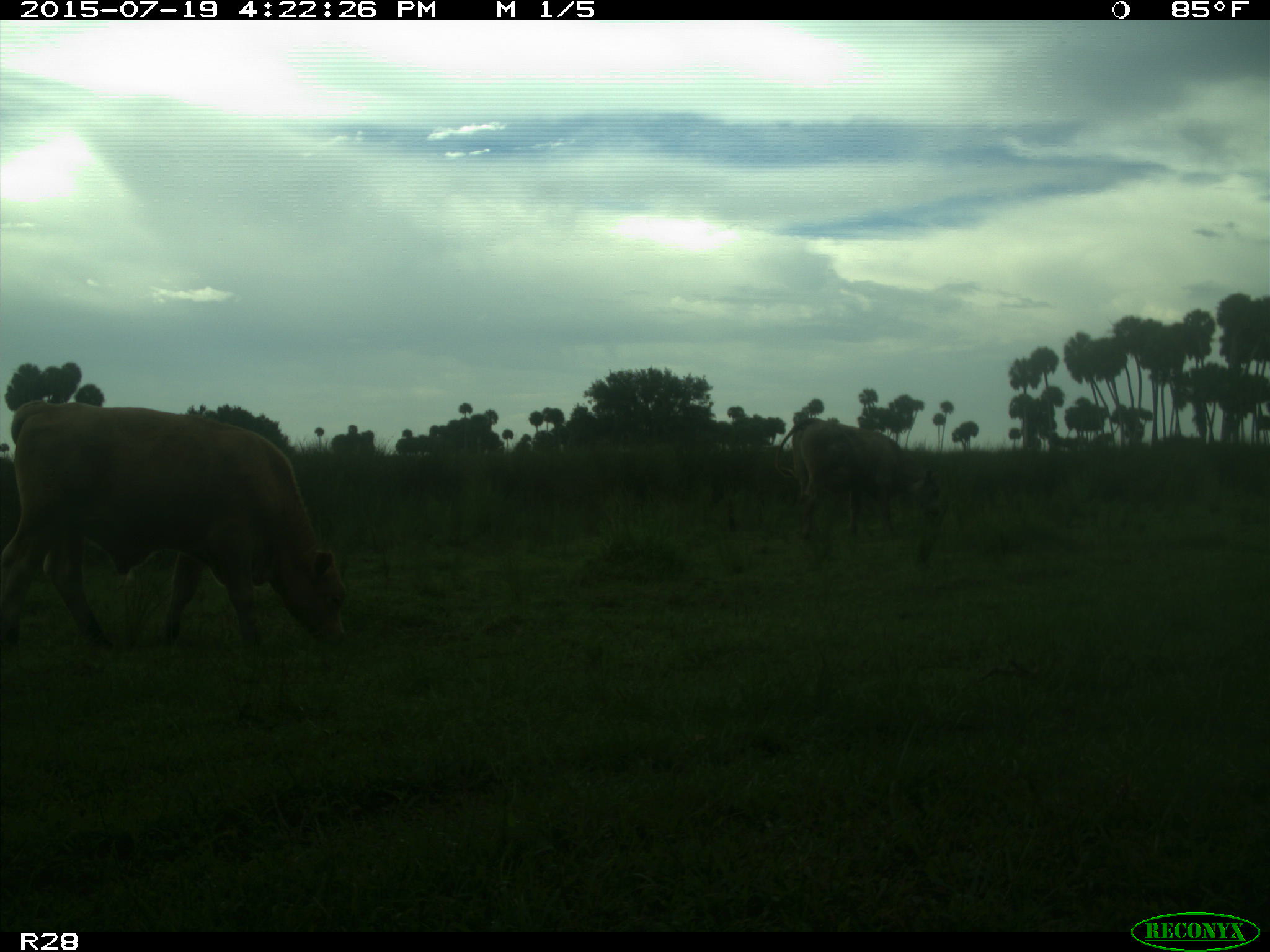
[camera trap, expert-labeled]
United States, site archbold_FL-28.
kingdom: Animalia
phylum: Chordata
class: Mammalia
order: Artiodactyla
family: Bovidae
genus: Bos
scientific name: Bos taurus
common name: domestic cow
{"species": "Bos taurus (domestic cow)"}